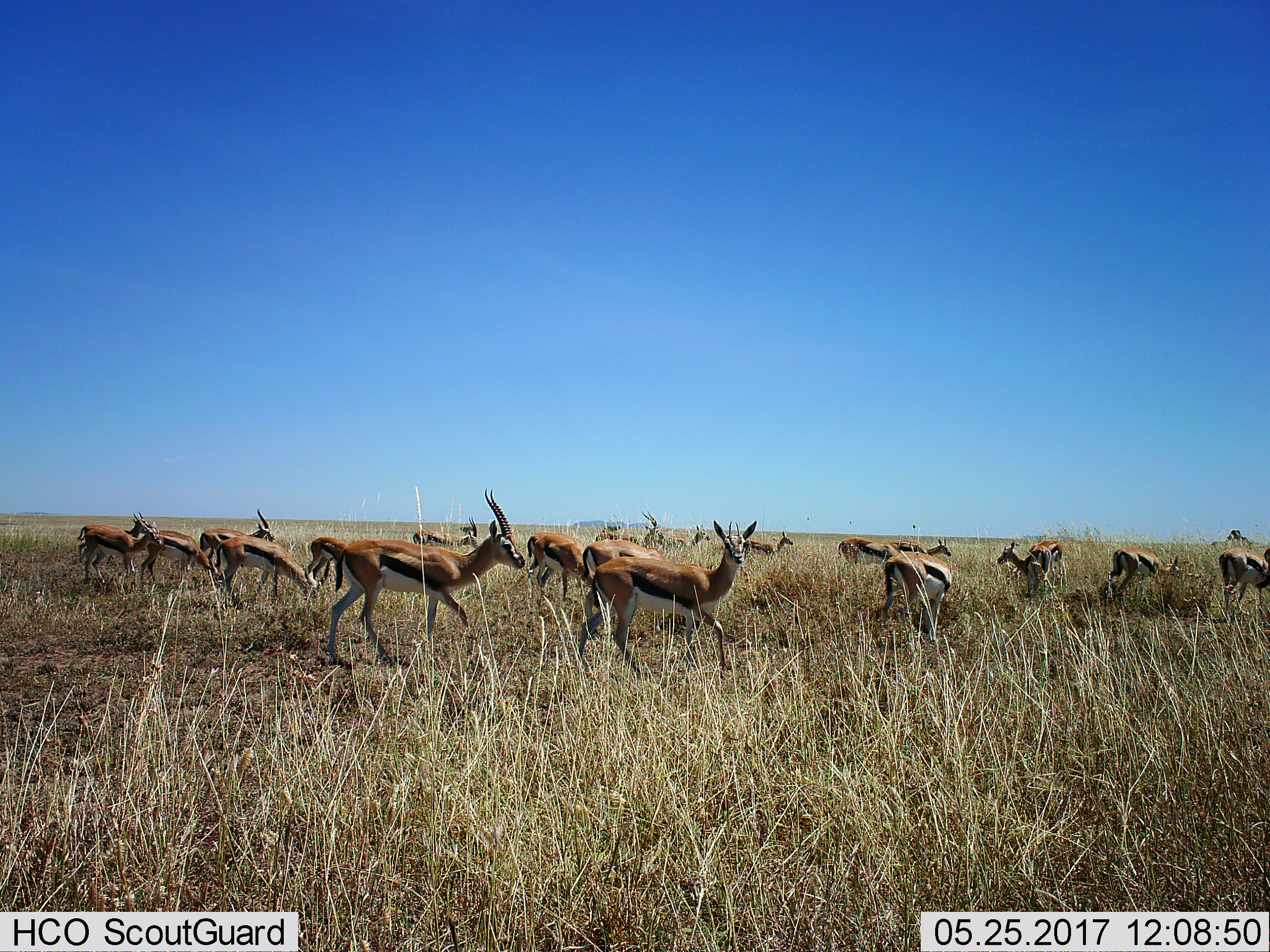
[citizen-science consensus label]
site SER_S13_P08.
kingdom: Animalia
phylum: Chordata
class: Mammalia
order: Artiodactyla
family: Bovidae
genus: Eudorcas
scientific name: Eudorcas thomsonii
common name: thomson's gazelle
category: gazellethomsons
Gazellethomsons (thomson's gazelle) (Eudorcas thomsonii), count 11-50. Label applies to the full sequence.